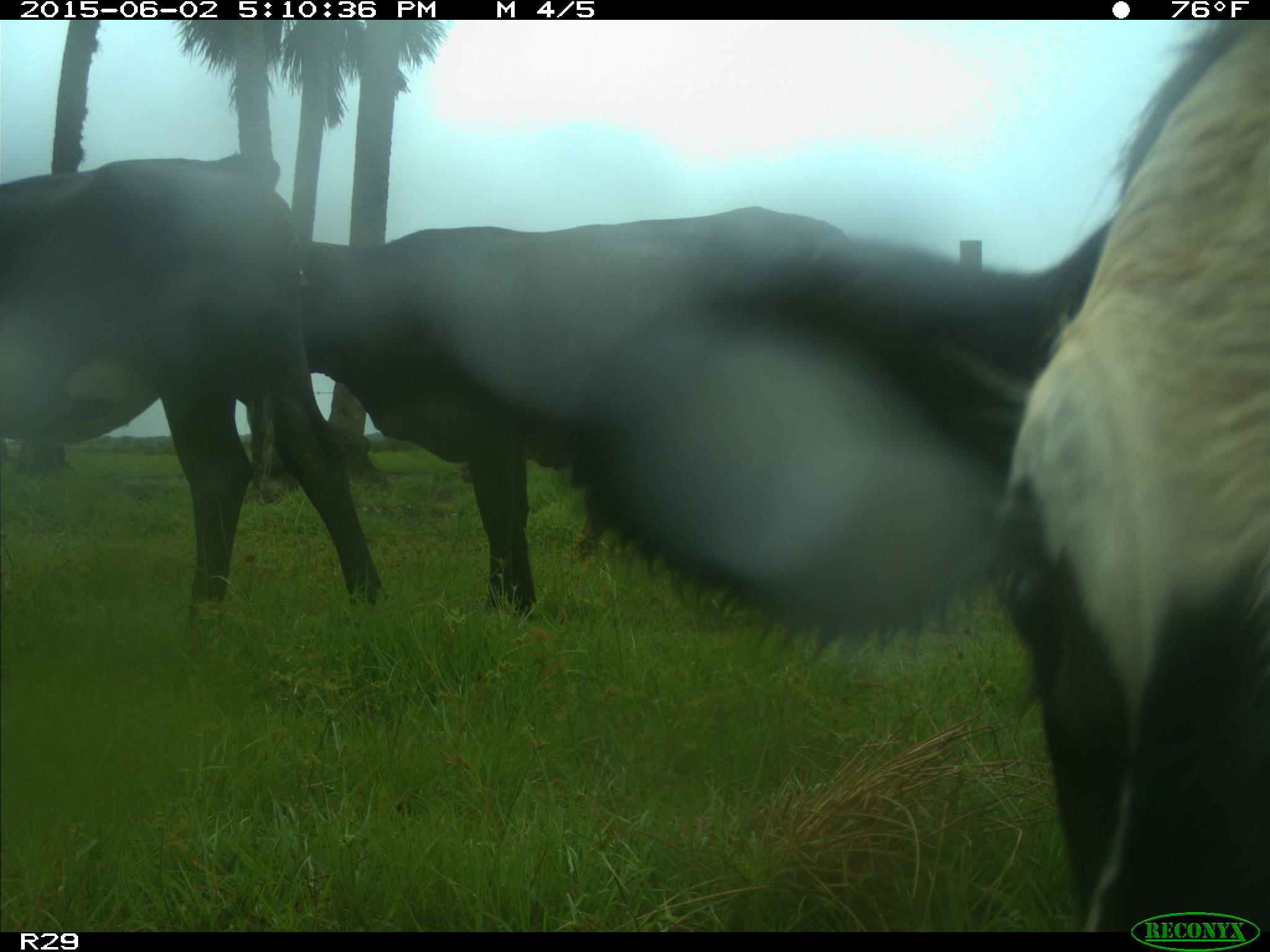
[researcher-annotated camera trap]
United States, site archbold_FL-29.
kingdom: Animalia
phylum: Chordata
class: Mammalia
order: Artiodactyla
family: Bovidae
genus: Bos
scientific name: Bos taurus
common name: domestic cow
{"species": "Bos taurus (domestic cow)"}